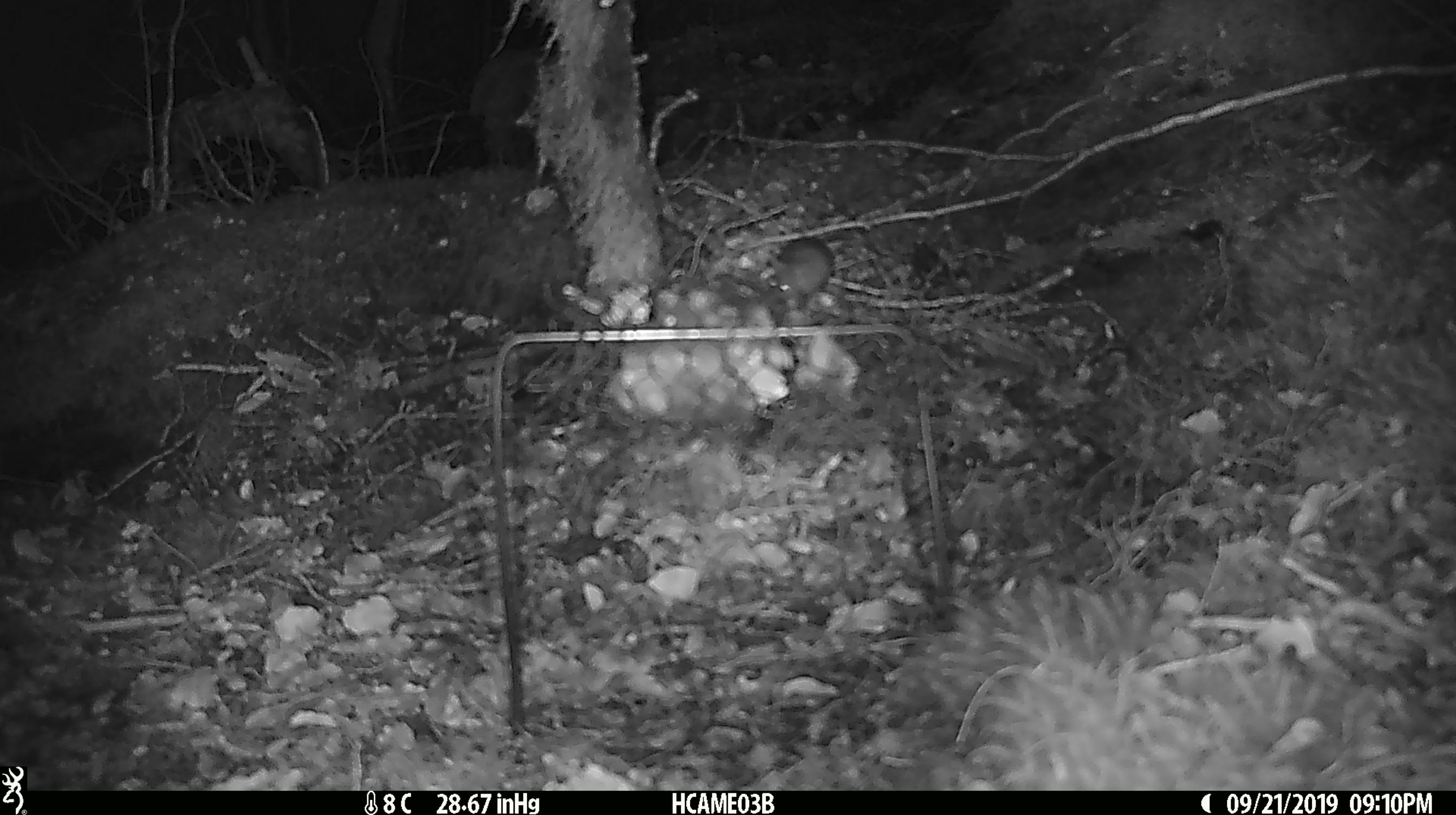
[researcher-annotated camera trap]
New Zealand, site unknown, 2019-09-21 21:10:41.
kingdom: Animalia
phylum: Chordata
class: Mammalia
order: Rodentia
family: Muridae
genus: Mus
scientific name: Mus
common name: mouse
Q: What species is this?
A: Mouse (Mus).